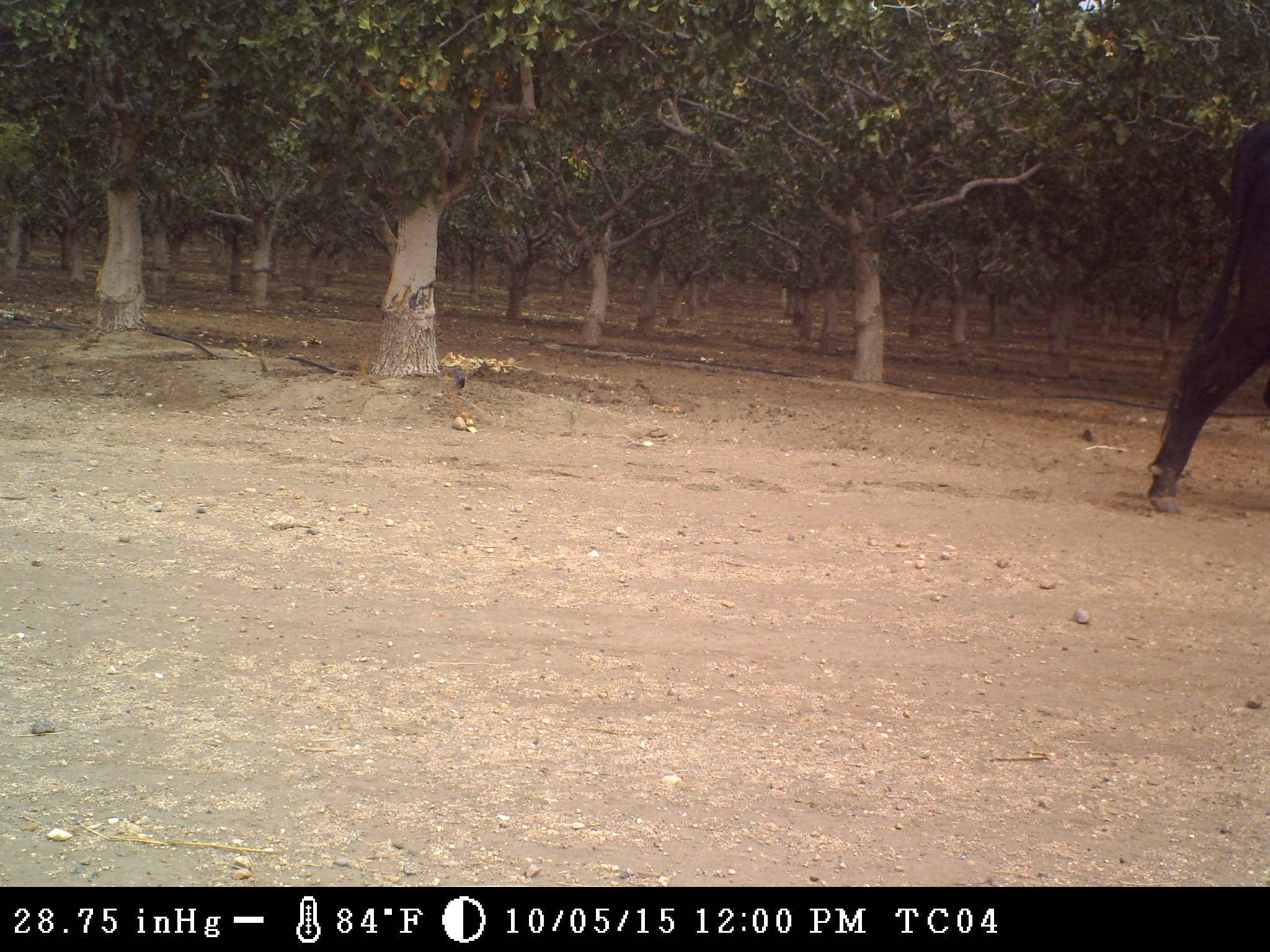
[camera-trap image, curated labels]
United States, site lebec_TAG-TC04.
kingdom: Animalia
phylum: Chordata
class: Mammalia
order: Artiodactyla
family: Bovidae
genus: Bos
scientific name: Bos taurus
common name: domestic cow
Bos taurus (domestic cow).